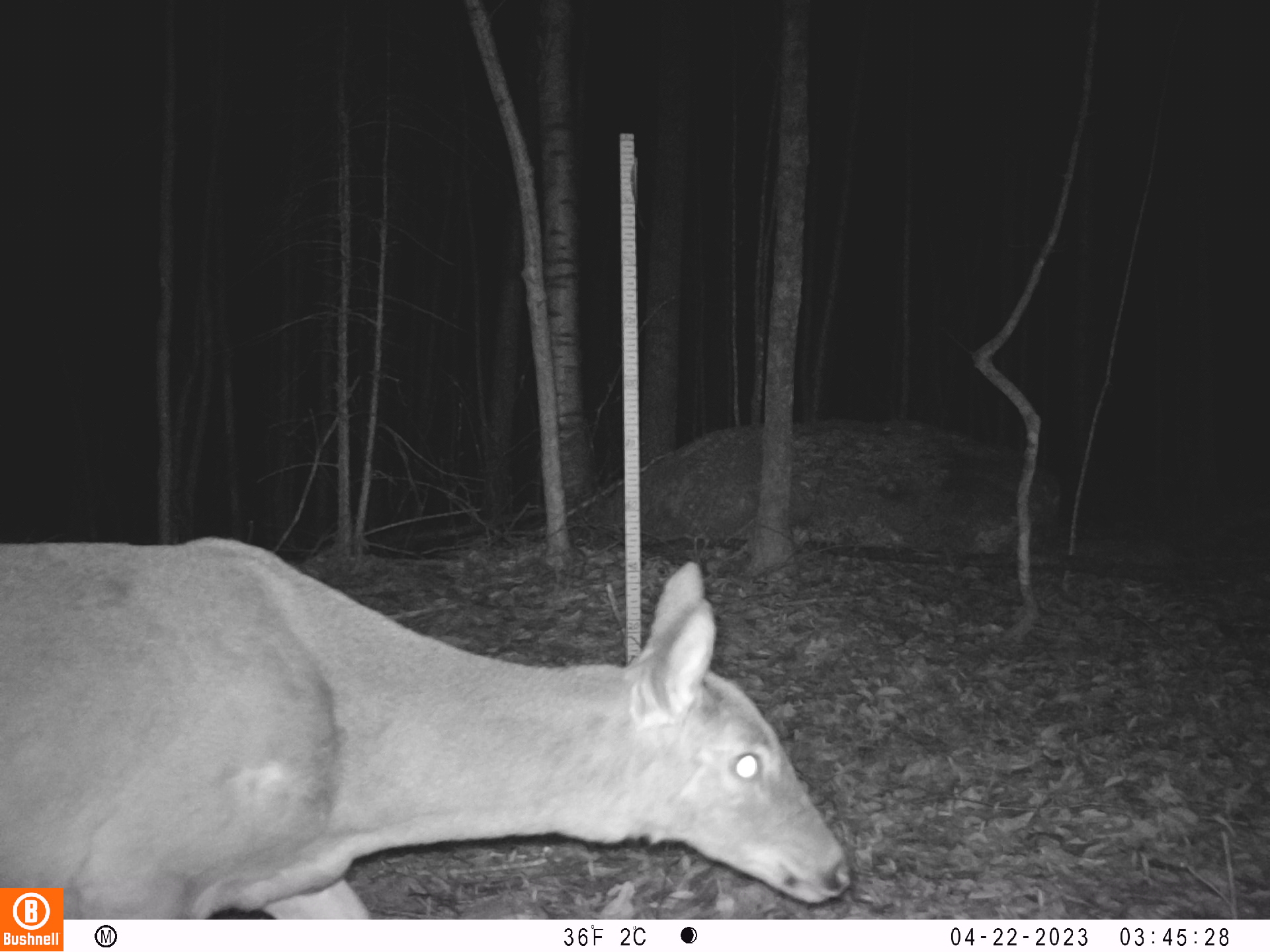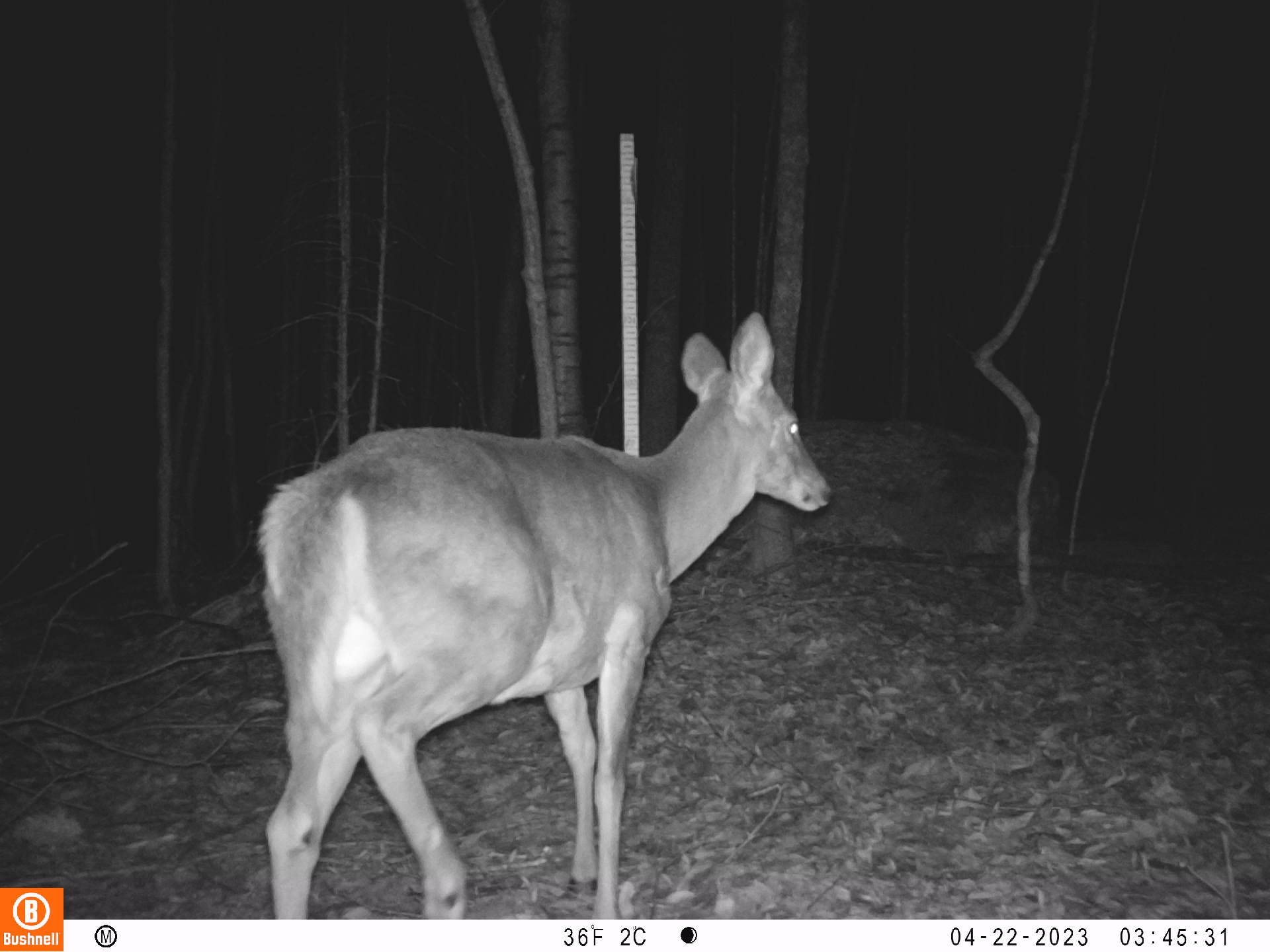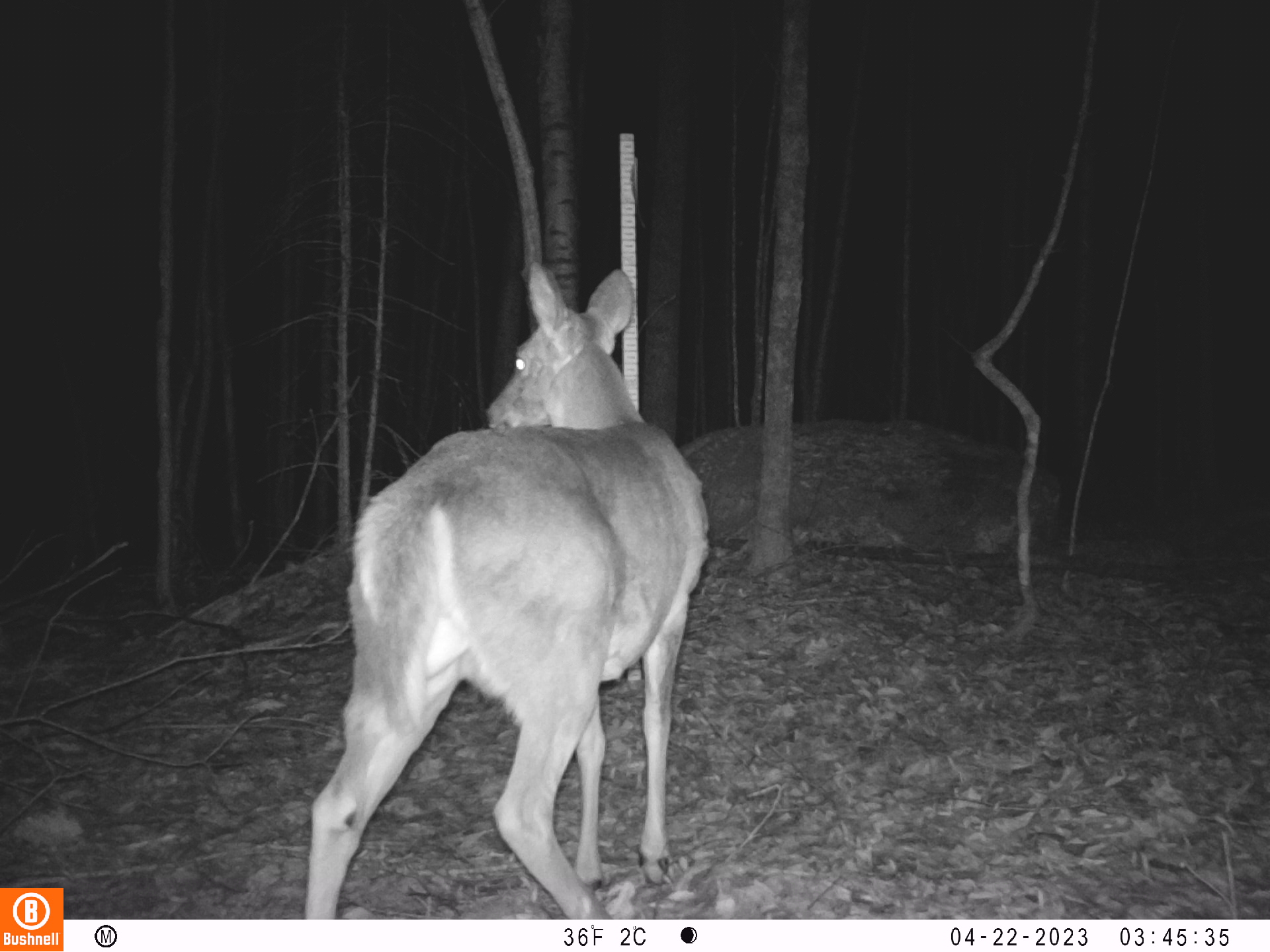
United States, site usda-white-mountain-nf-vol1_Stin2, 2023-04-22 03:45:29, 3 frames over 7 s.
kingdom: Animalia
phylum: Chordata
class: Mammalia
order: Artiodactyla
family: Cervidae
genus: Odocoileus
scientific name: Odocoileus virginianus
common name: white-tailed deer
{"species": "white-tailed deer (Odocoileus virginianus)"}